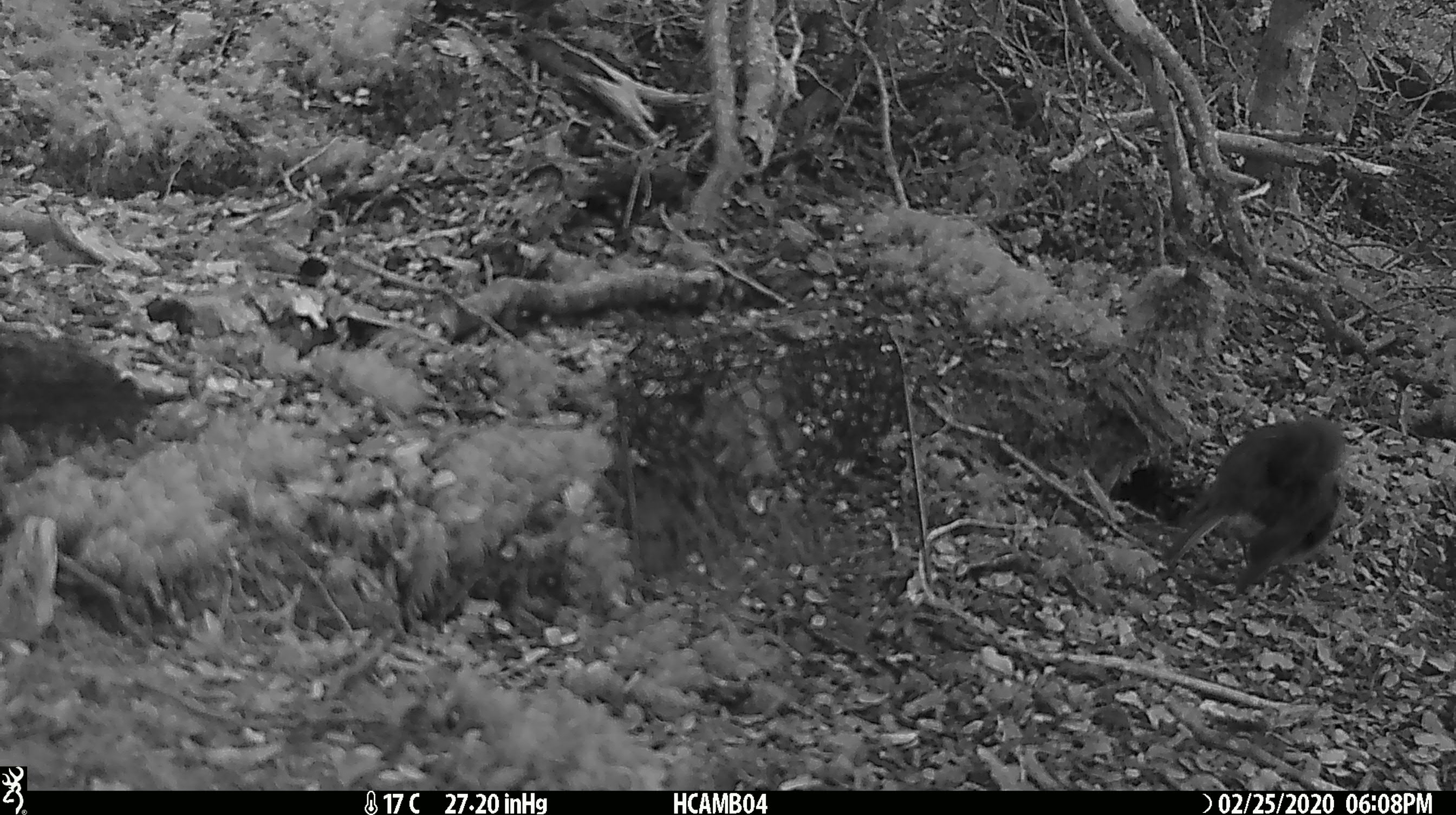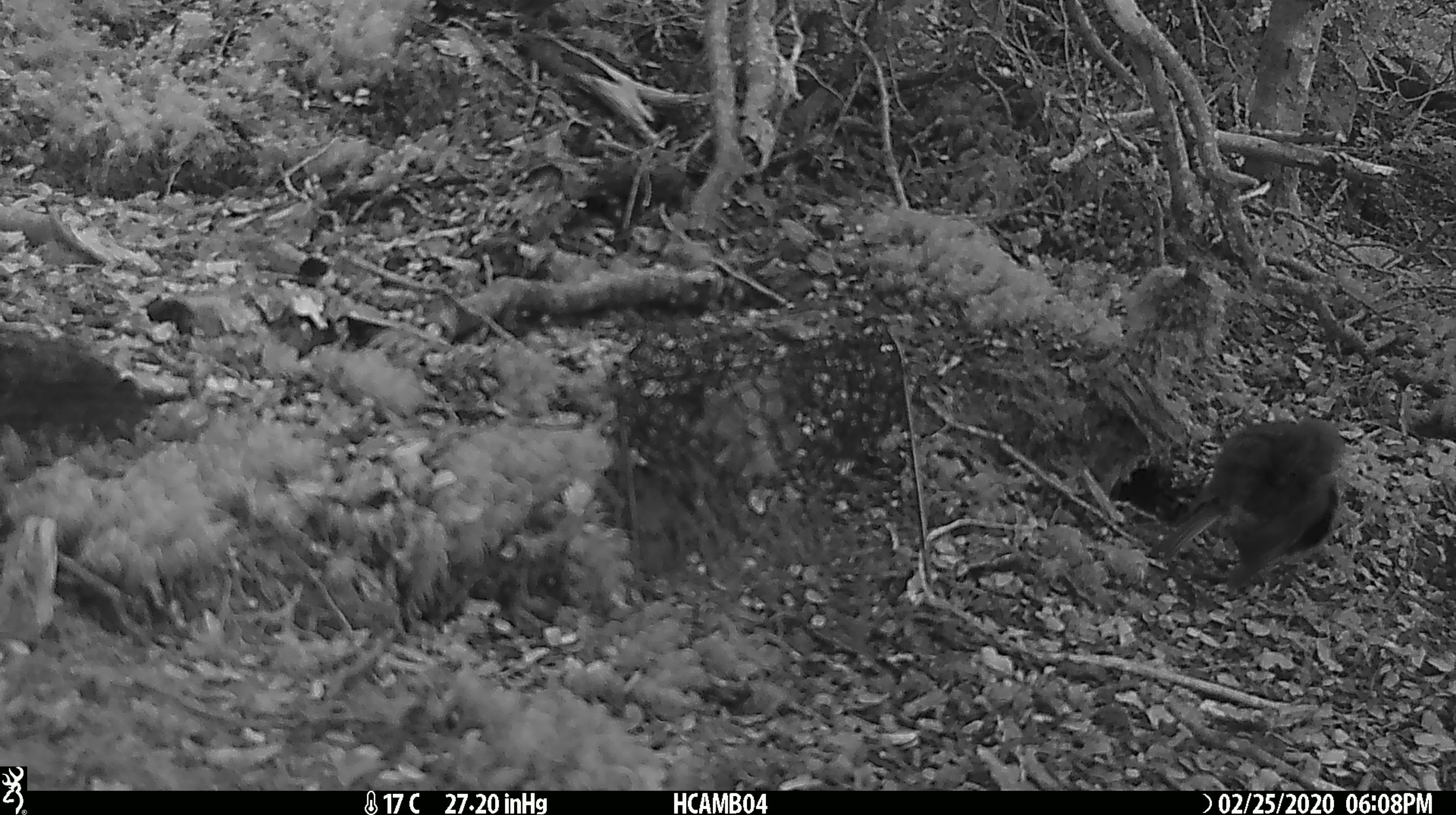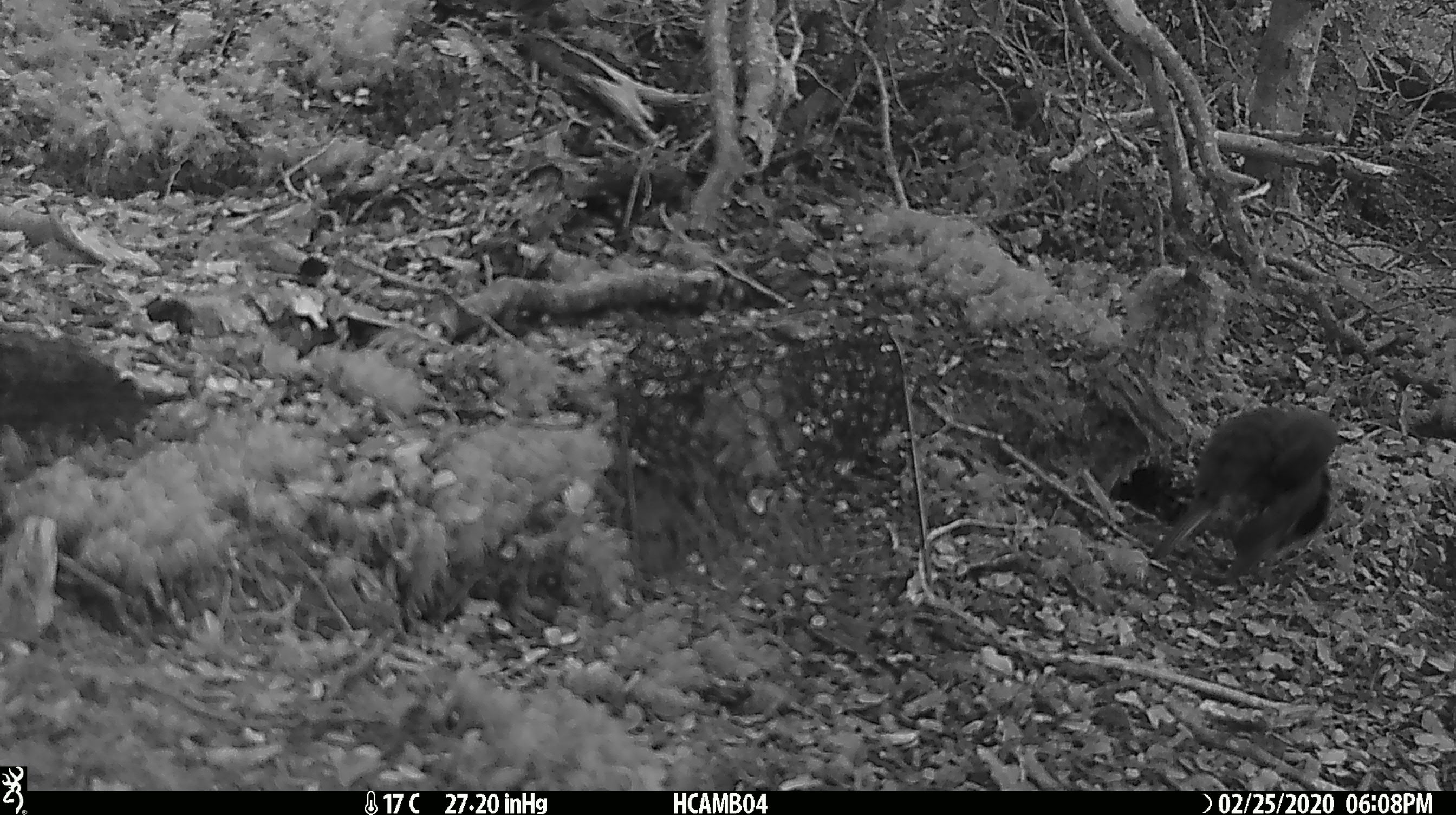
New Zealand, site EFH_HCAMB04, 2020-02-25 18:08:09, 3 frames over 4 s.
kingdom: Animalia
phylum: Chordata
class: Aves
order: Passeriformes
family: Petroicidae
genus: Petroica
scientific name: Petroica australis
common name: new zealand robin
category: robin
Robin (new zealand robin) (Petroica australis).